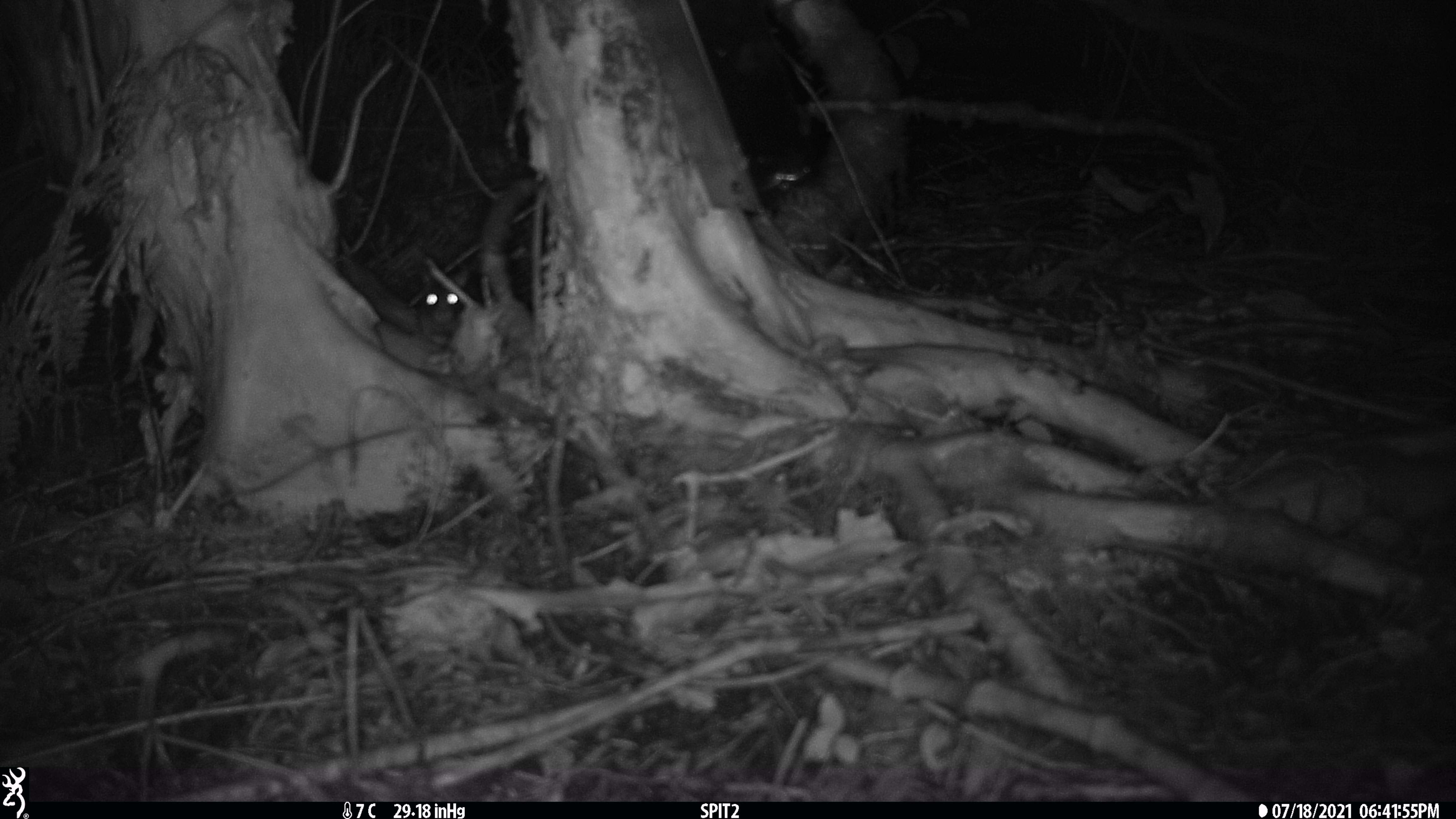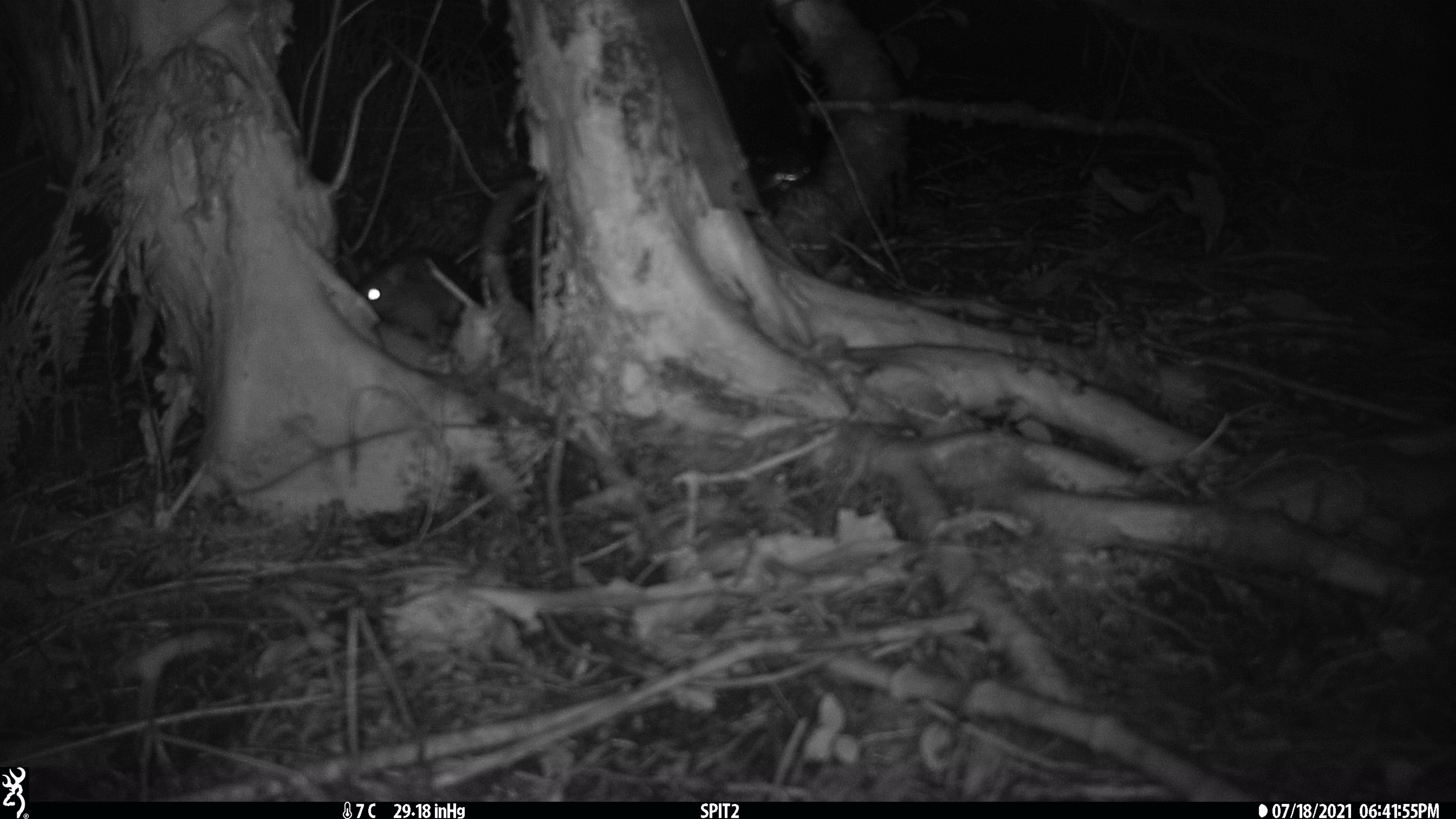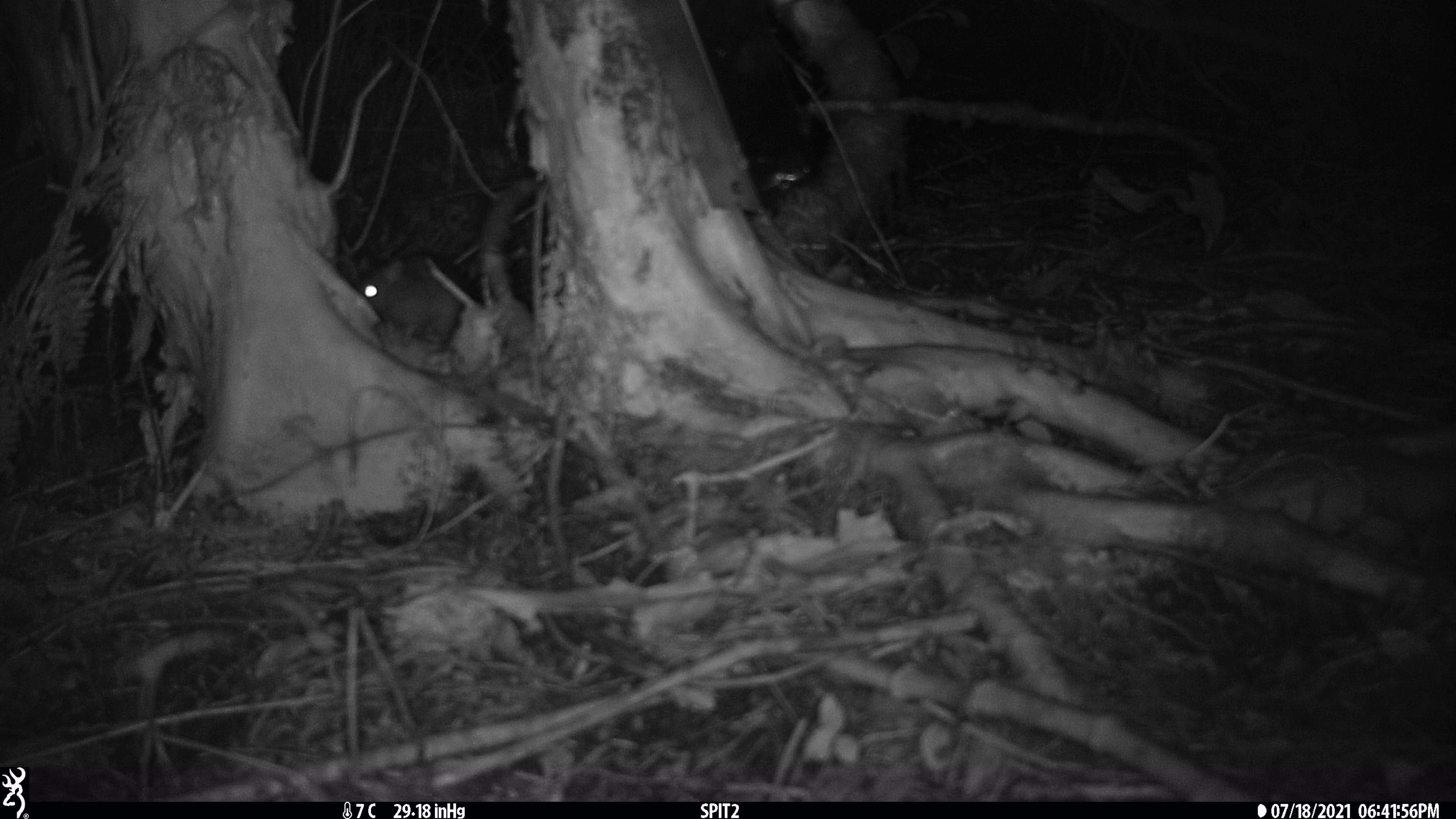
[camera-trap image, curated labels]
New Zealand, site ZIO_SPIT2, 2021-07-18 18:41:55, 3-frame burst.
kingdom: Animalia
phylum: Chordata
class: Mammalia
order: Rodentia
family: Muridae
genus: Rattus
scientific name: Rattus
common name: rat